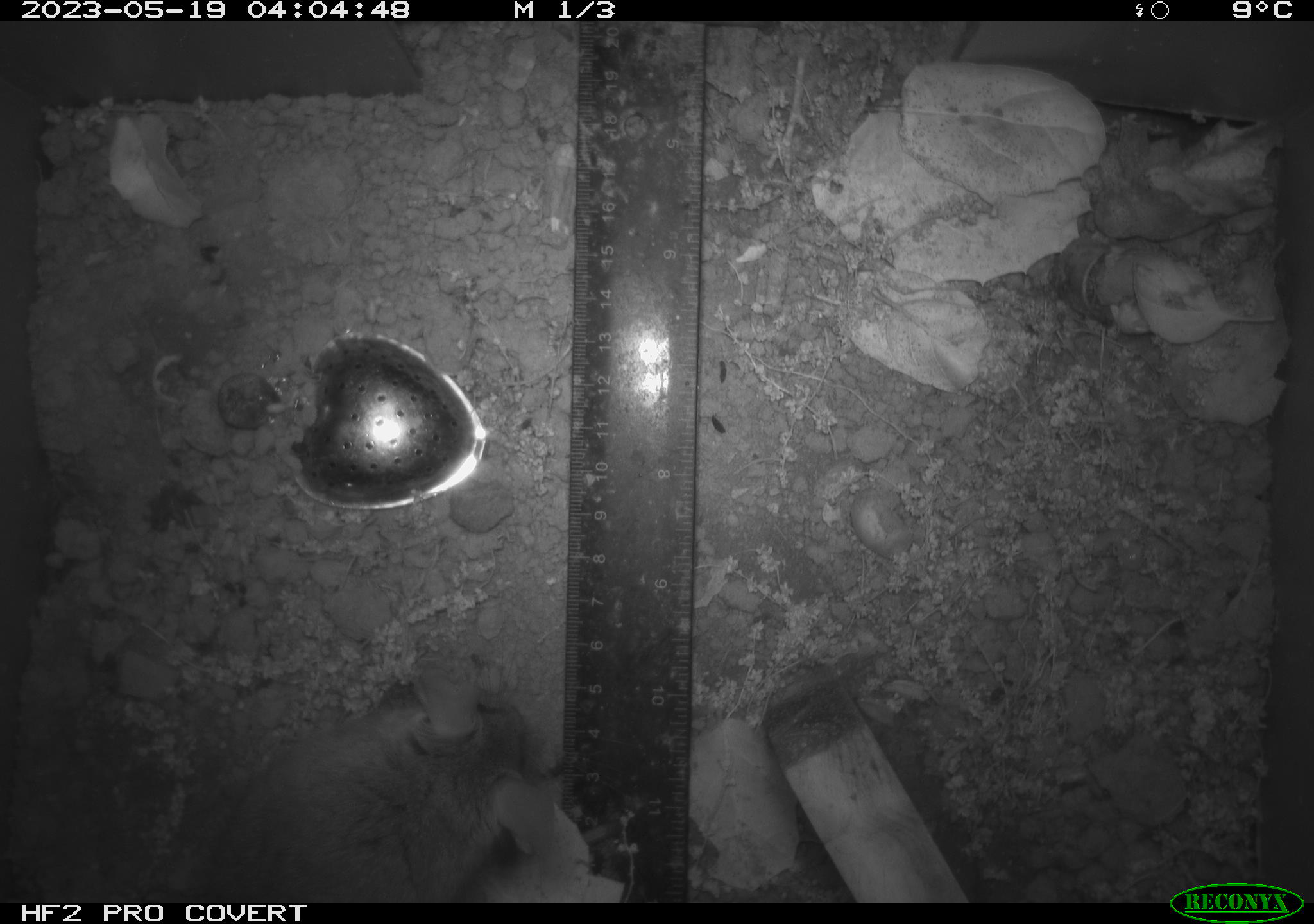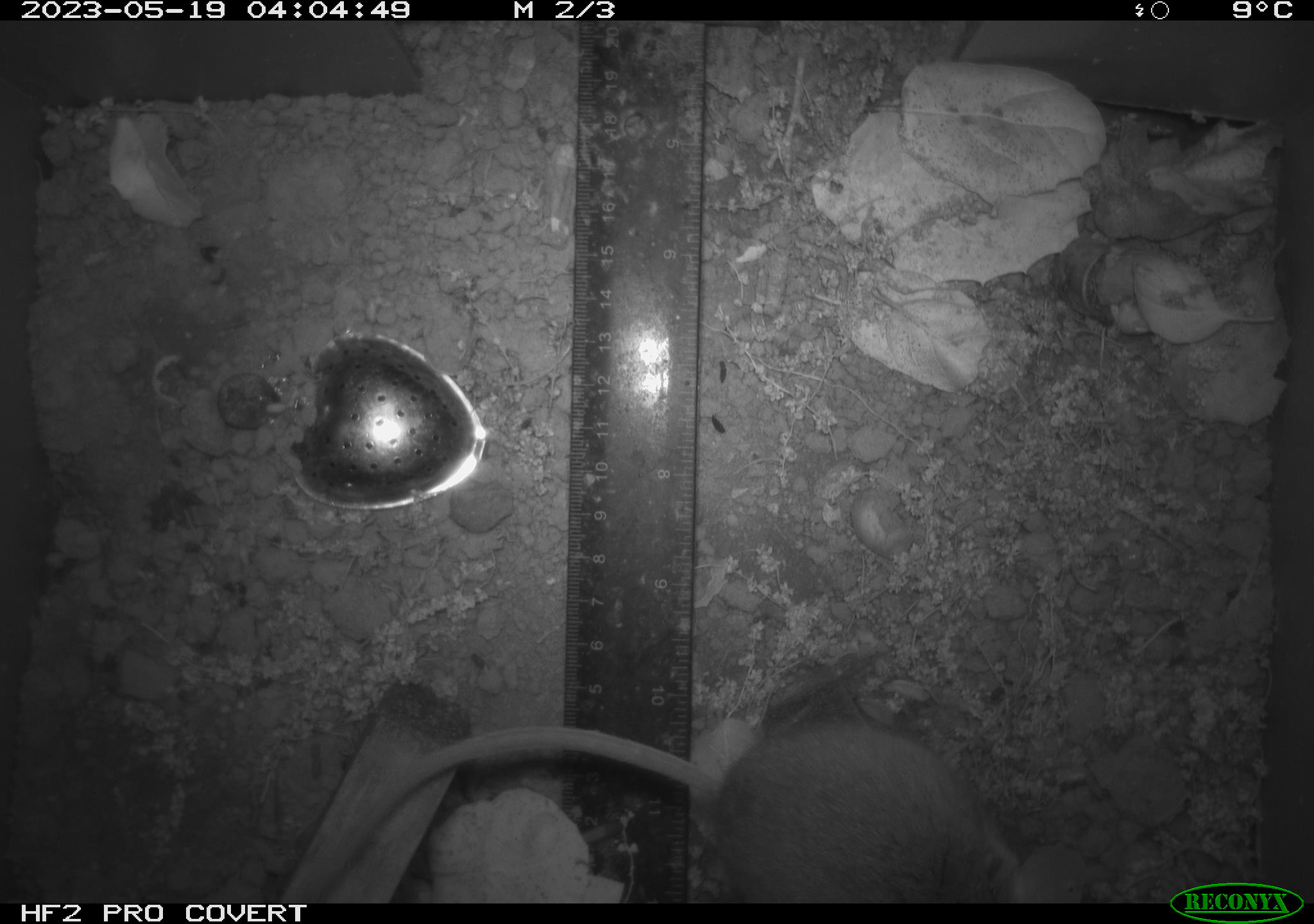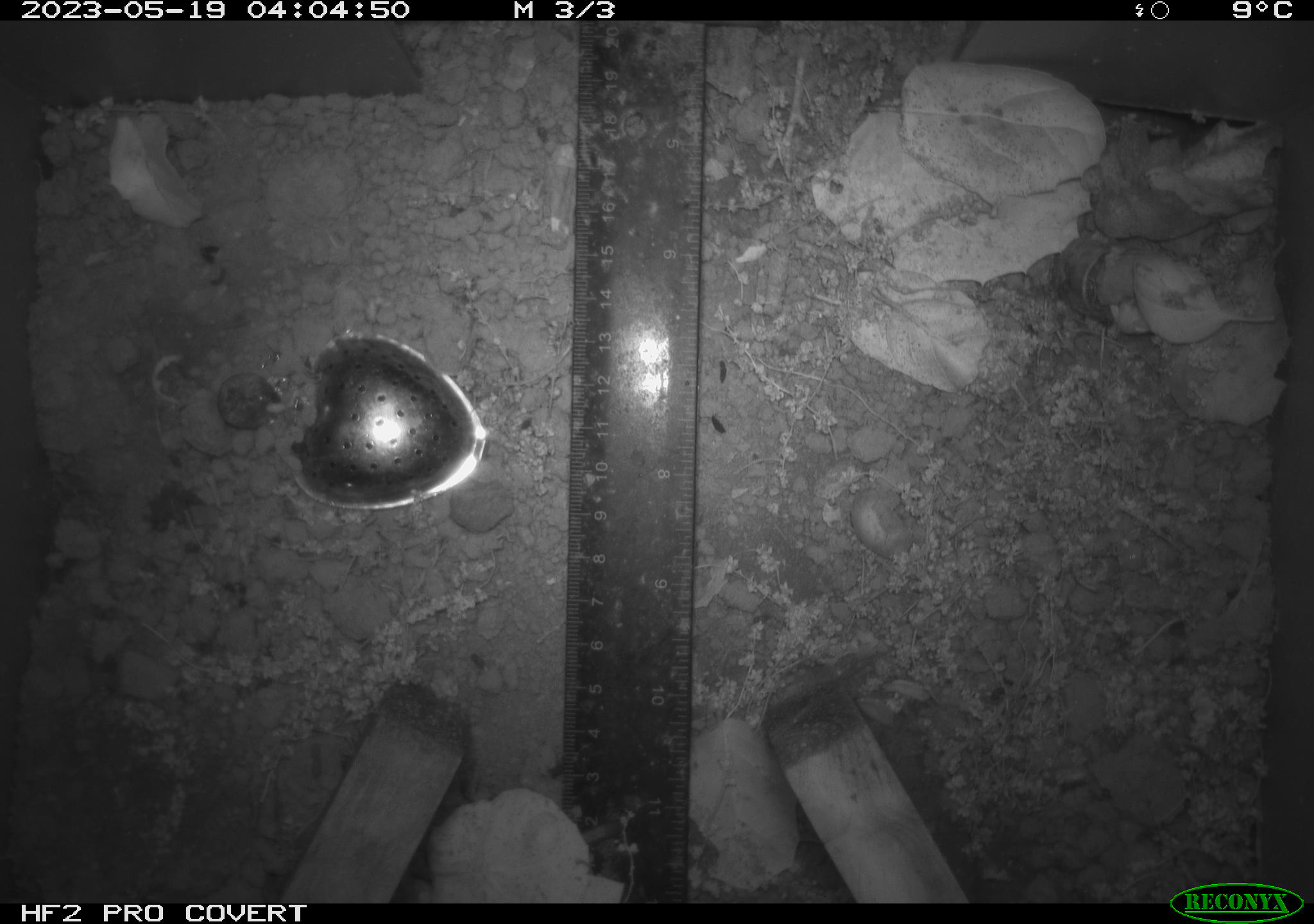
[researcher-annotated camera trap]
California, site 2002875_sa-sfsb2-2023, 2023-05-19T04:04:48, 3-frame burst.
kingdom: Animalia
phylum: Chordata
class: Mammalia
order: Rodentia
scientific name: Rodentia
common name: mouse species